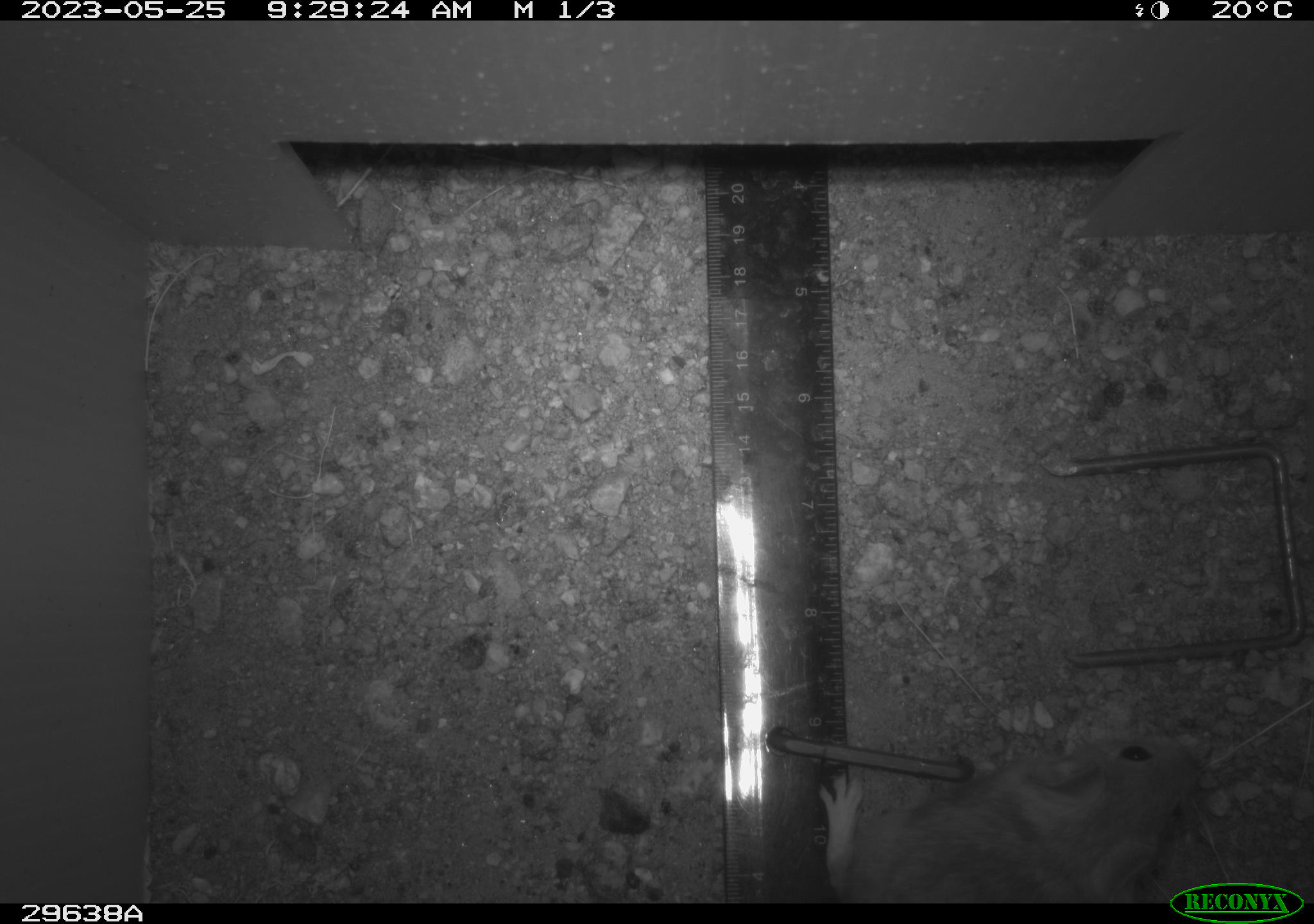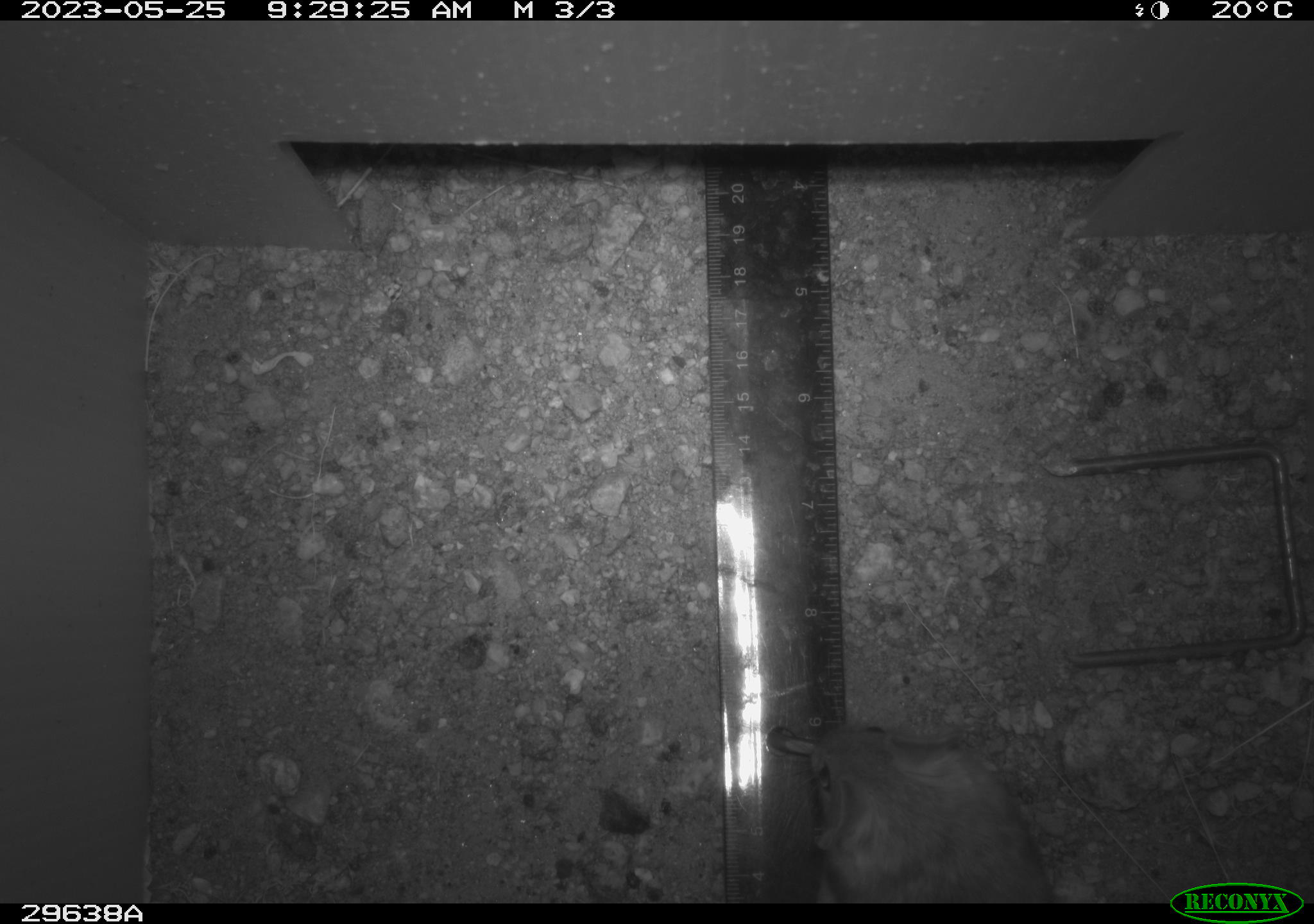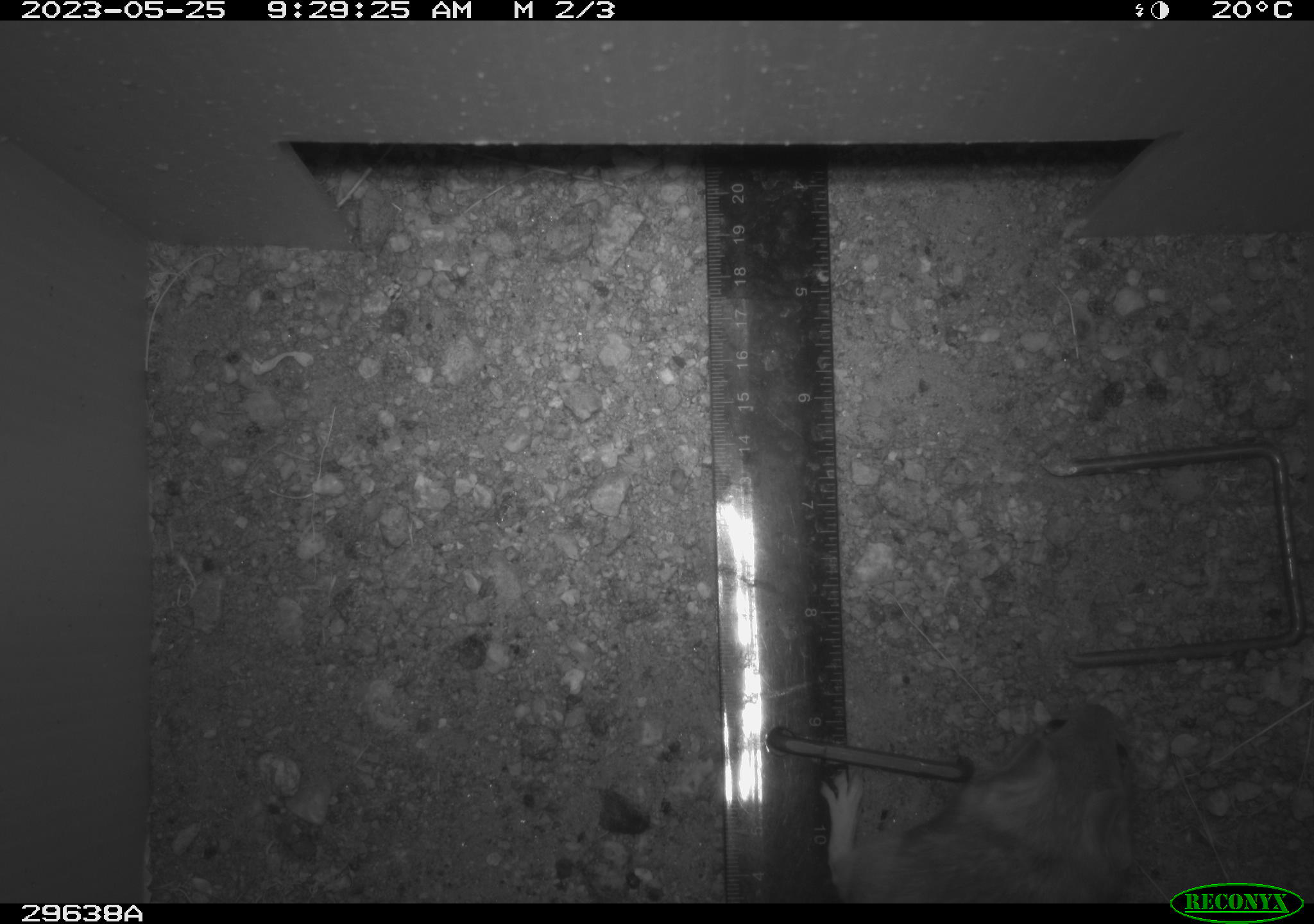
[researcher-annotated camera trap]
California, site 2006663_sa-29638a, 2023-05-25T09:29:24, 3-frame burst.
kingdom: Animalia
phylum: Chordata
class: Mammalia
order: Rodentia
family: Cricetidae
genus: Peromyscus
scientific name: Peromyscus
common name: deer mice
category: peromyscus species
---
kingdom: Animalia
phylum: Chordata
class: Mammalia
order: Rodentia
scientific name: Rodentia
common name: rodent